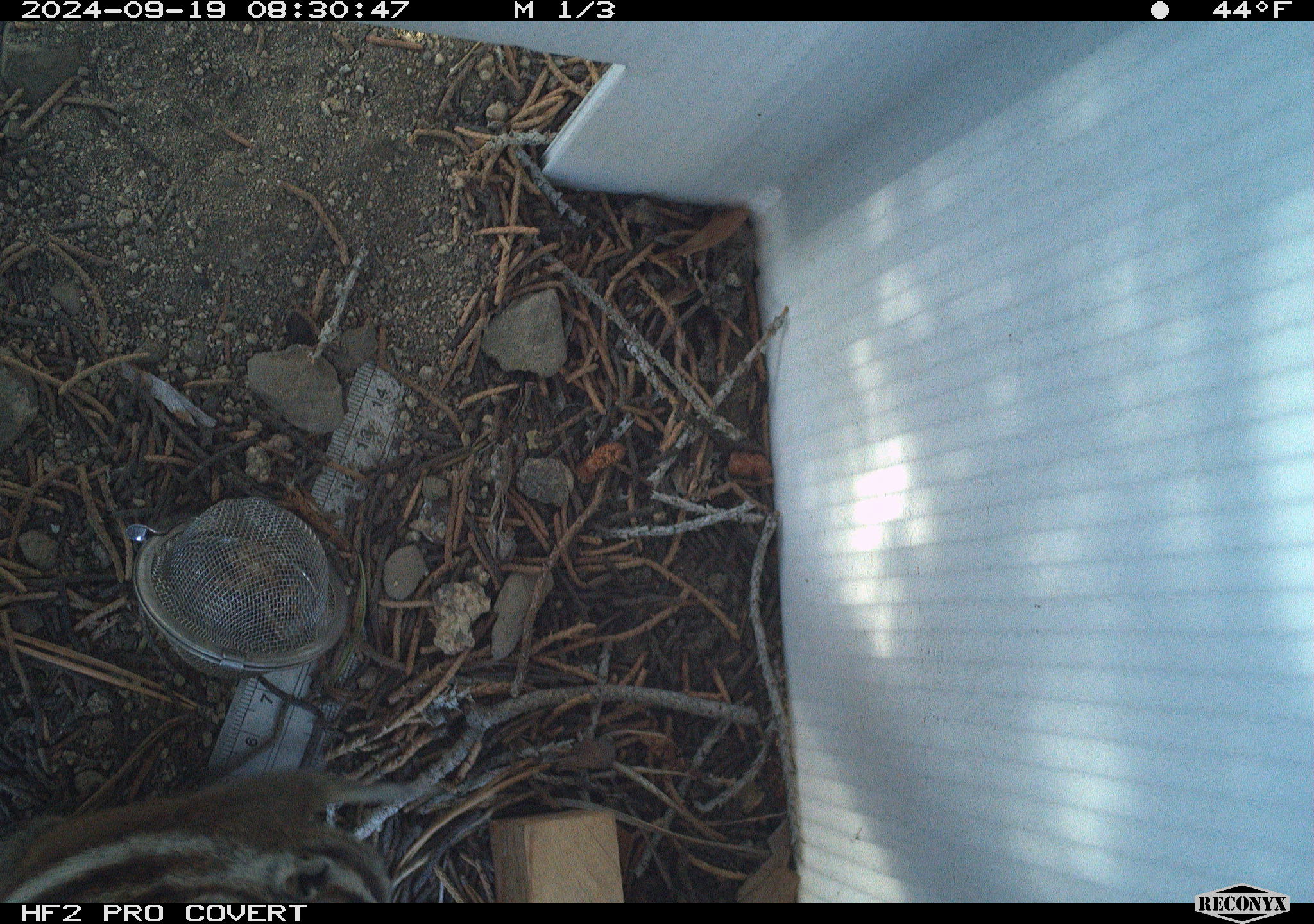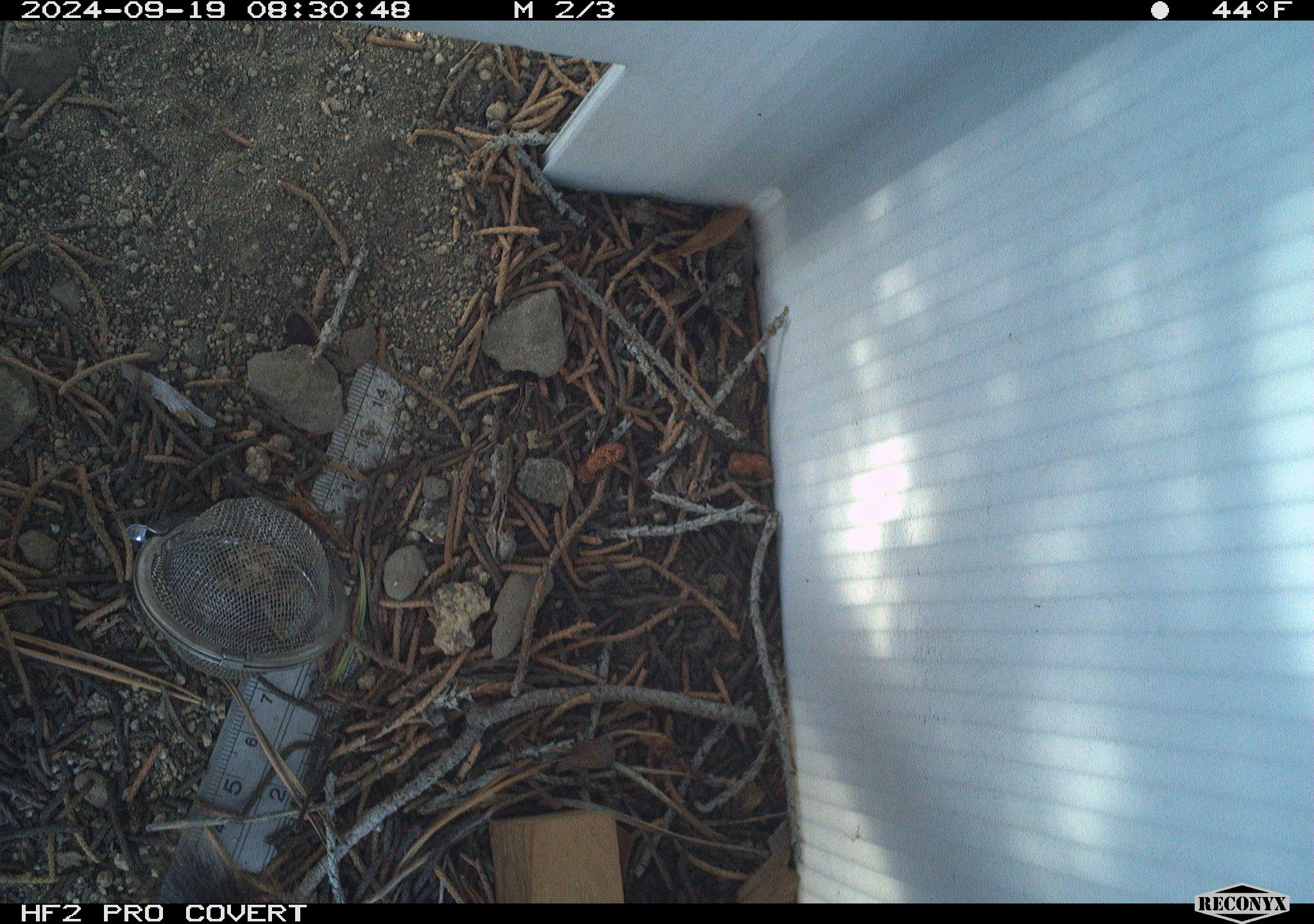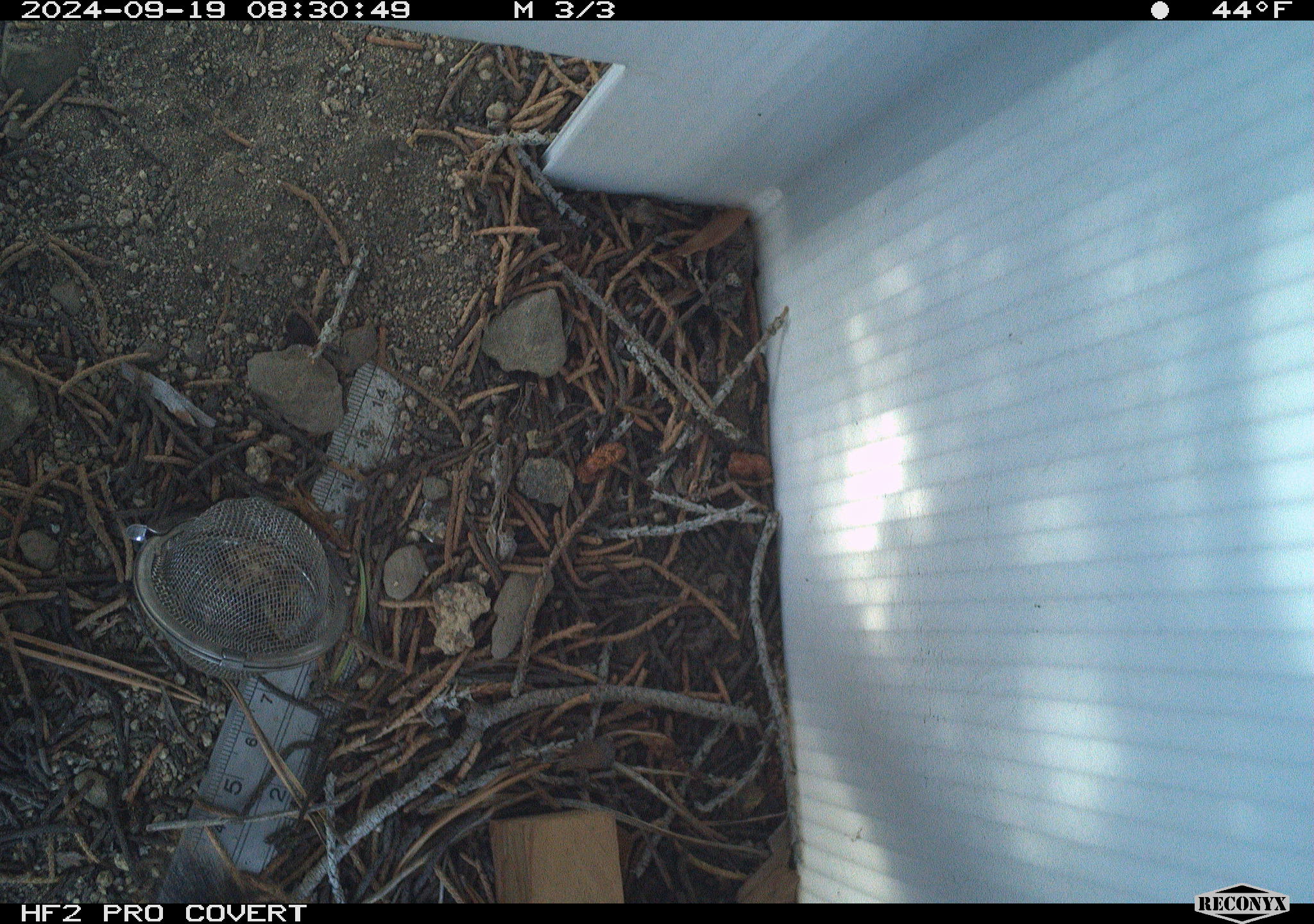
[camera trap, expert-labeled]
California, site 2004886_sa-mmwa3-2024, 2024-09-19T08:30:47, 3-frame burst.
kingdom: Animalia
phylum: Chordata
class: Mammalia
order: Rodentia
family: Sciuridae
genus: Neotamias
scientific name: Neotamias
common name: western chipmunks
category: neotamias species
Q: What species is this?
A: Neotamias species (western chipmunks) (Neotamias).